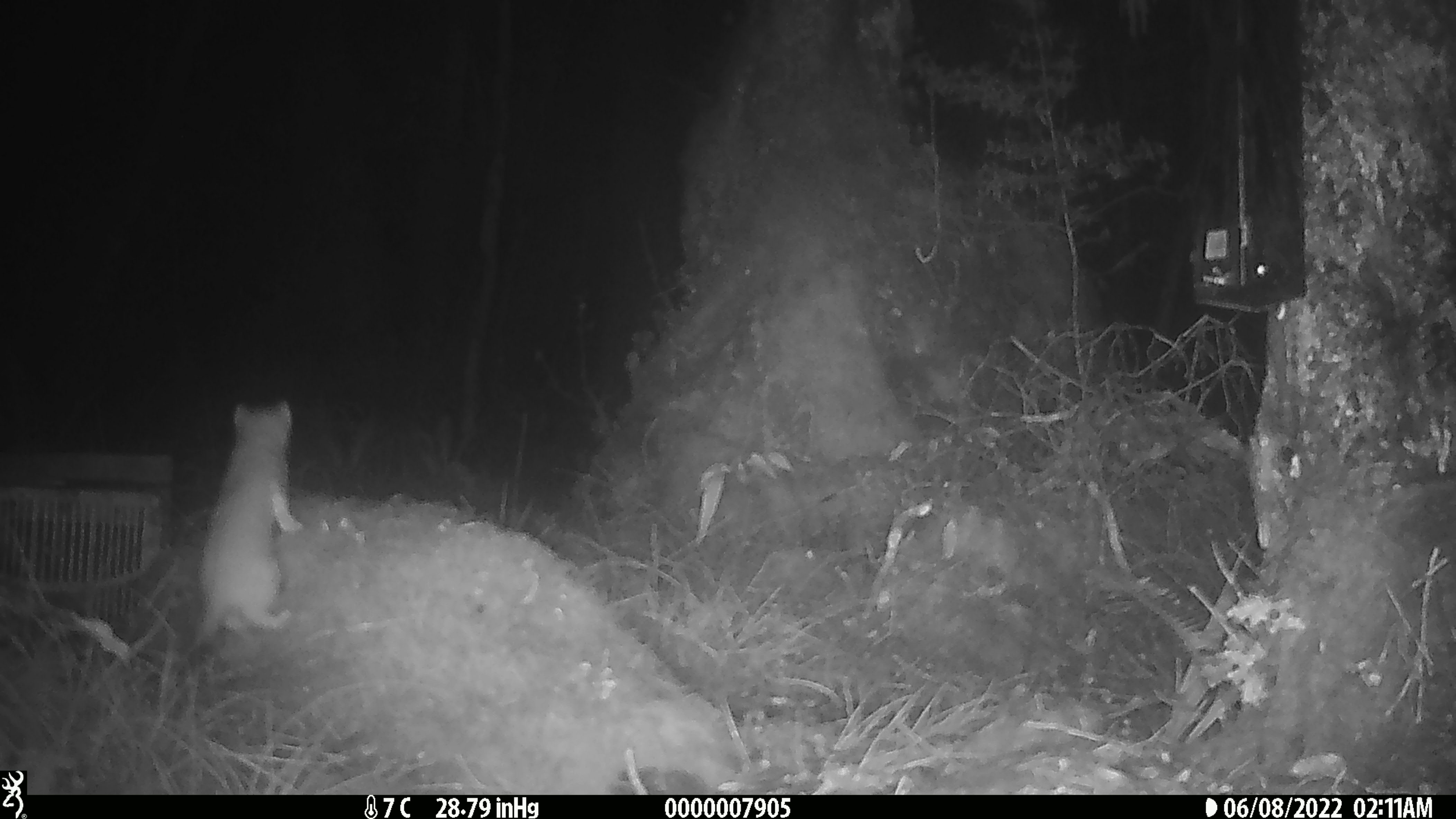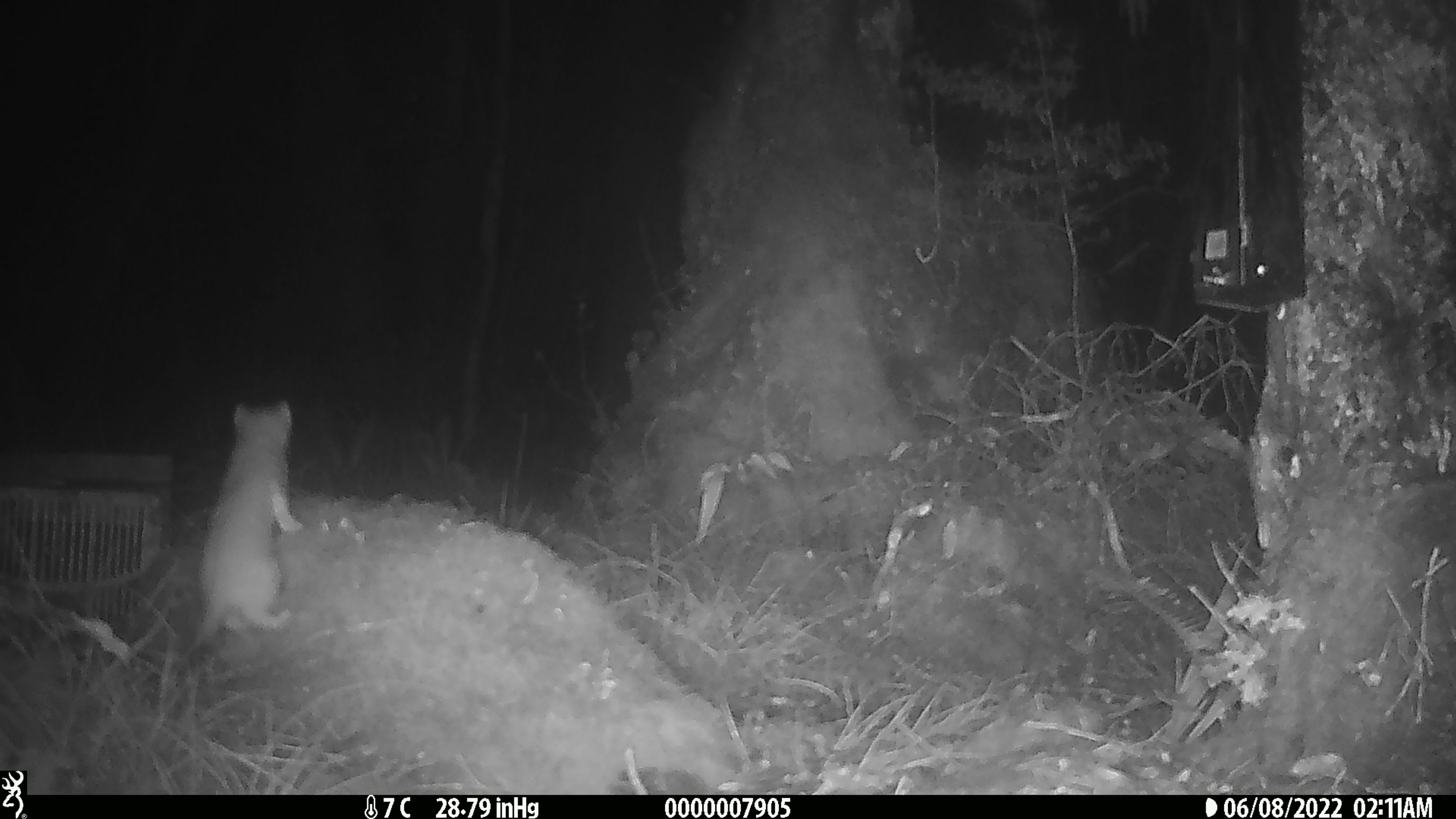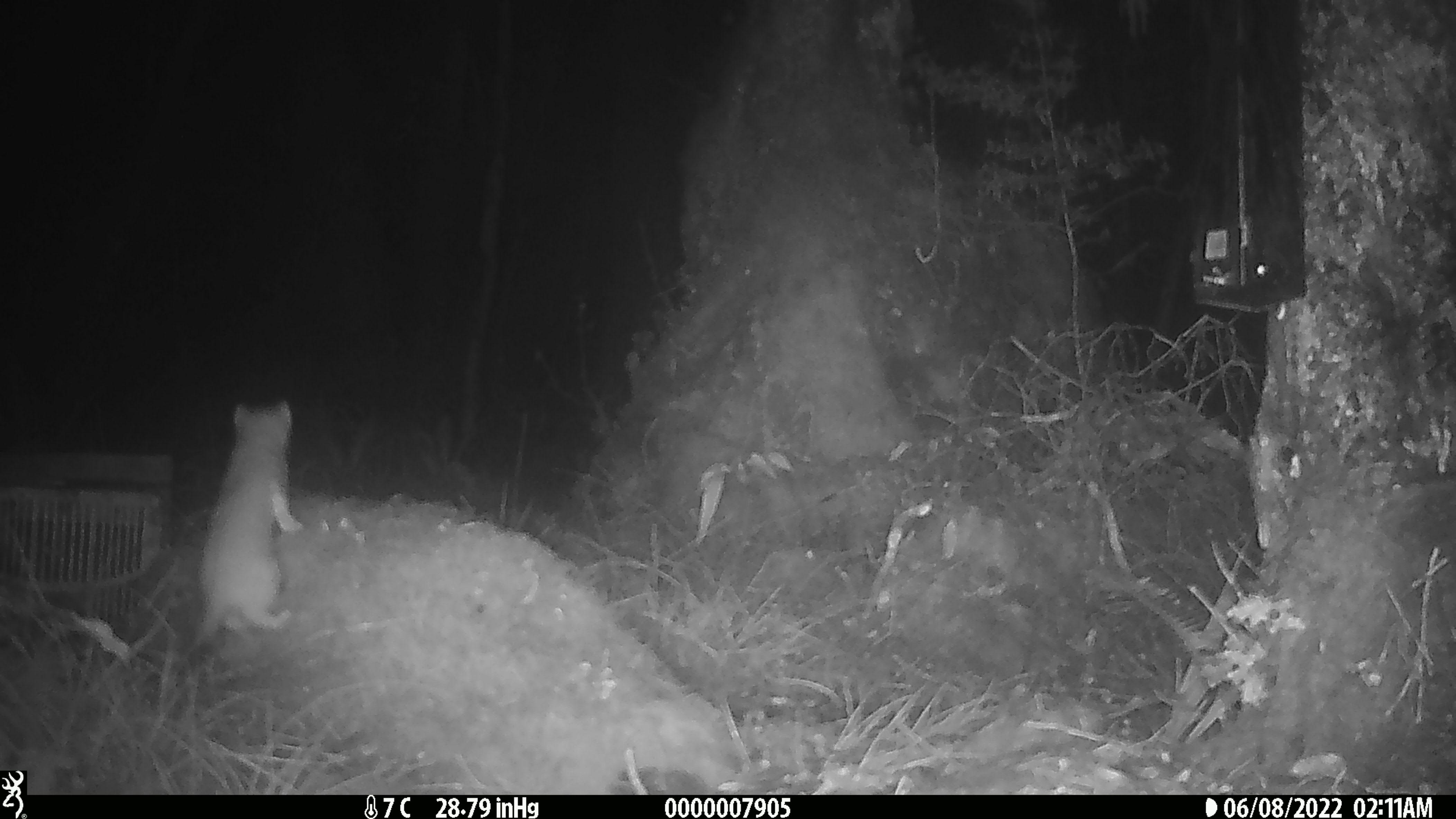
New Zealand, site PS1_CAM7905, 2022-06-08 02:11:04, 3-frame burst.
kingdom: Animalia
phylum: Chordata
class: Mammalia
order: Carnivora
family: Mustelidae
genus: Mustela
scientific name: Mustela erminea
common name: stoat